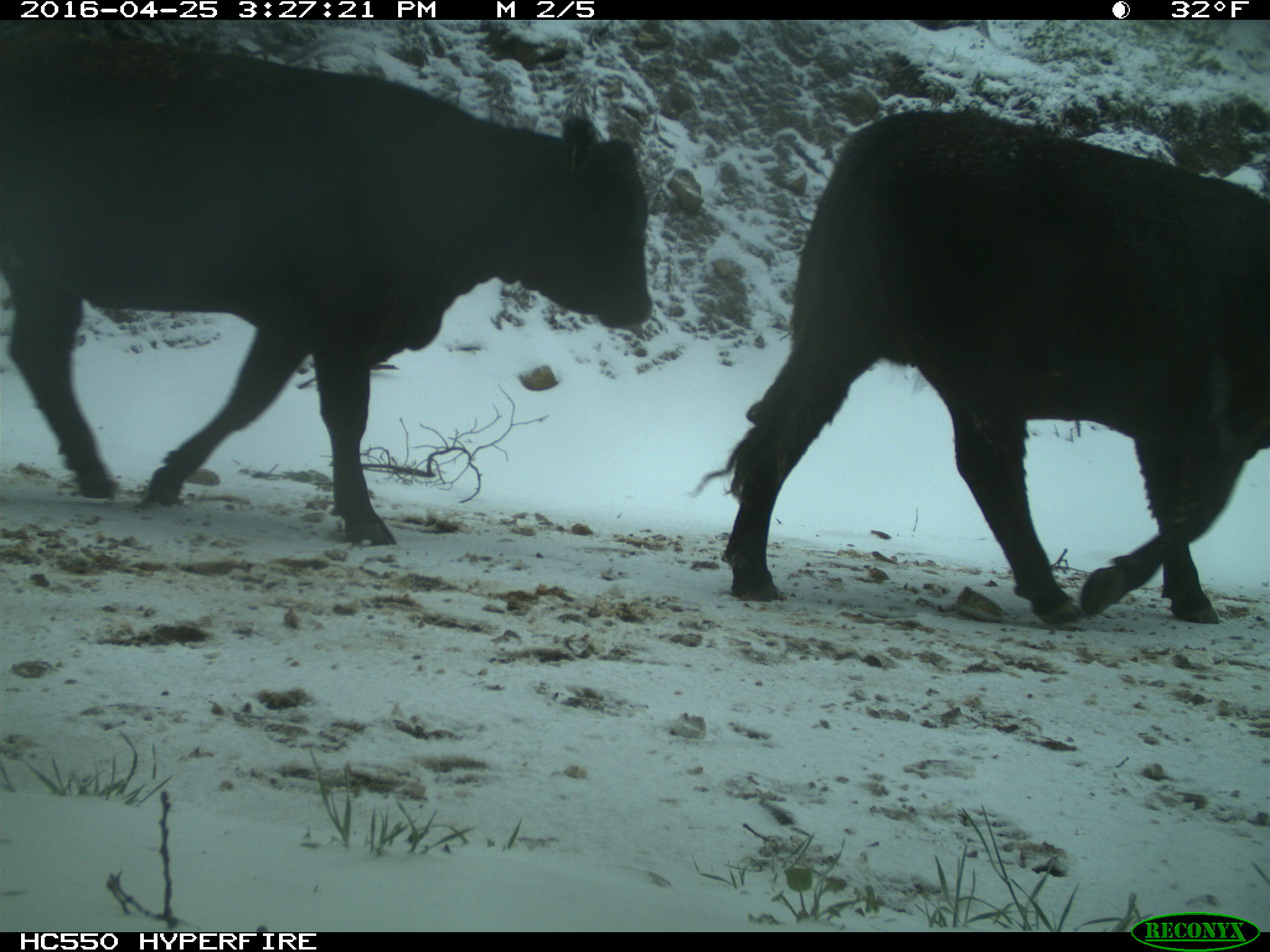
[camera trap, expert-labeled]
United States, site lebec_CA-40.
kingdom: Animalia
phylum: Chordata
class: Mammalia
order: Artiodactyla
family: Bovidae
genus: Bos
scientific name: Bos taurus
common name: domestic cow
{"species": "Bos taurus (domestic cow)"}